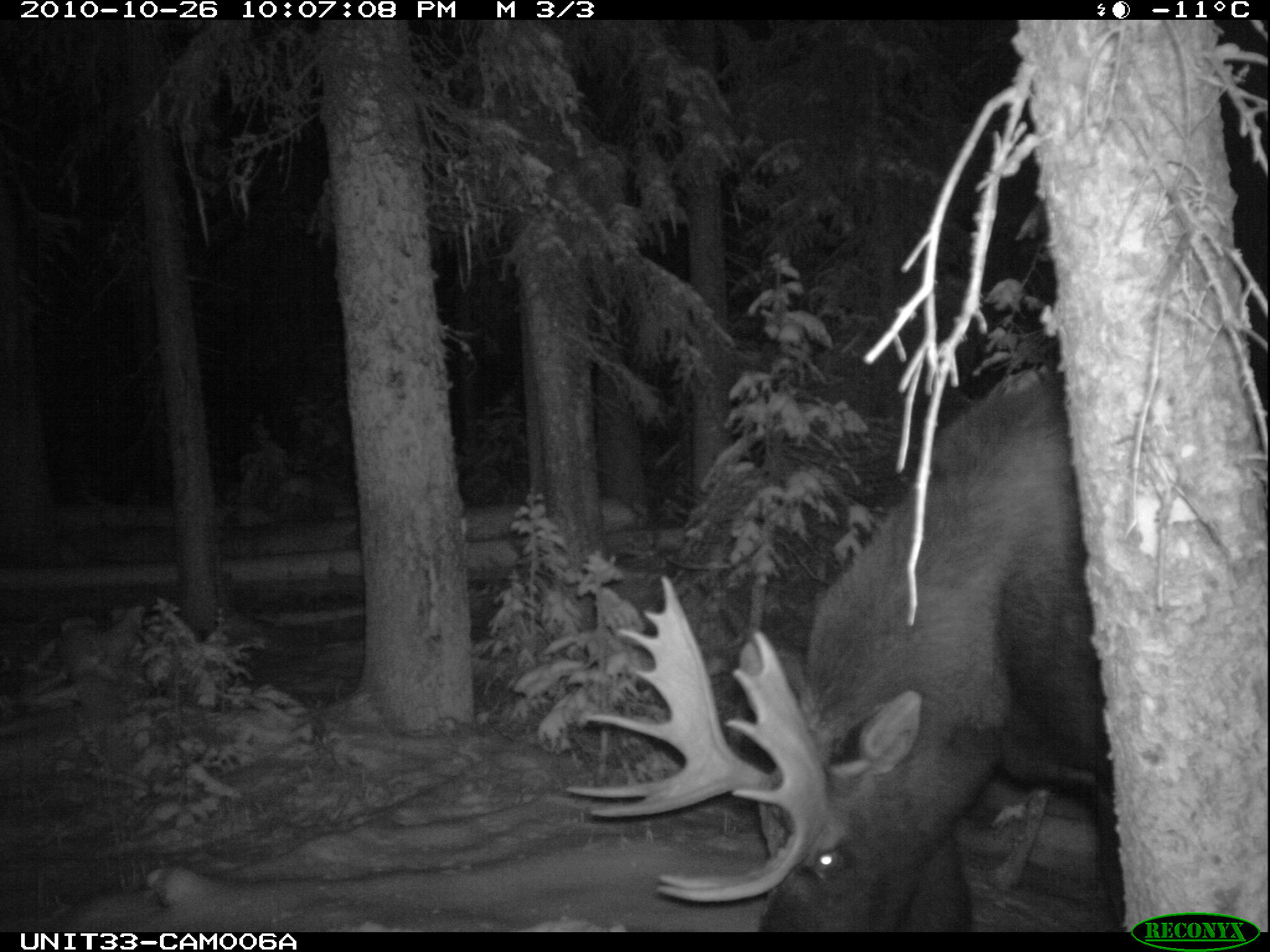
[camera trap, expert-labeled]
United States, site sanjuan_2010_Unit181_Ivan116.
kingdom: Animalia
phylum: Chordata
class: Mammalia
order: Artiodactyla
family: Cervidae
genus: Alces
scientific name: Alces alces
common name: moose